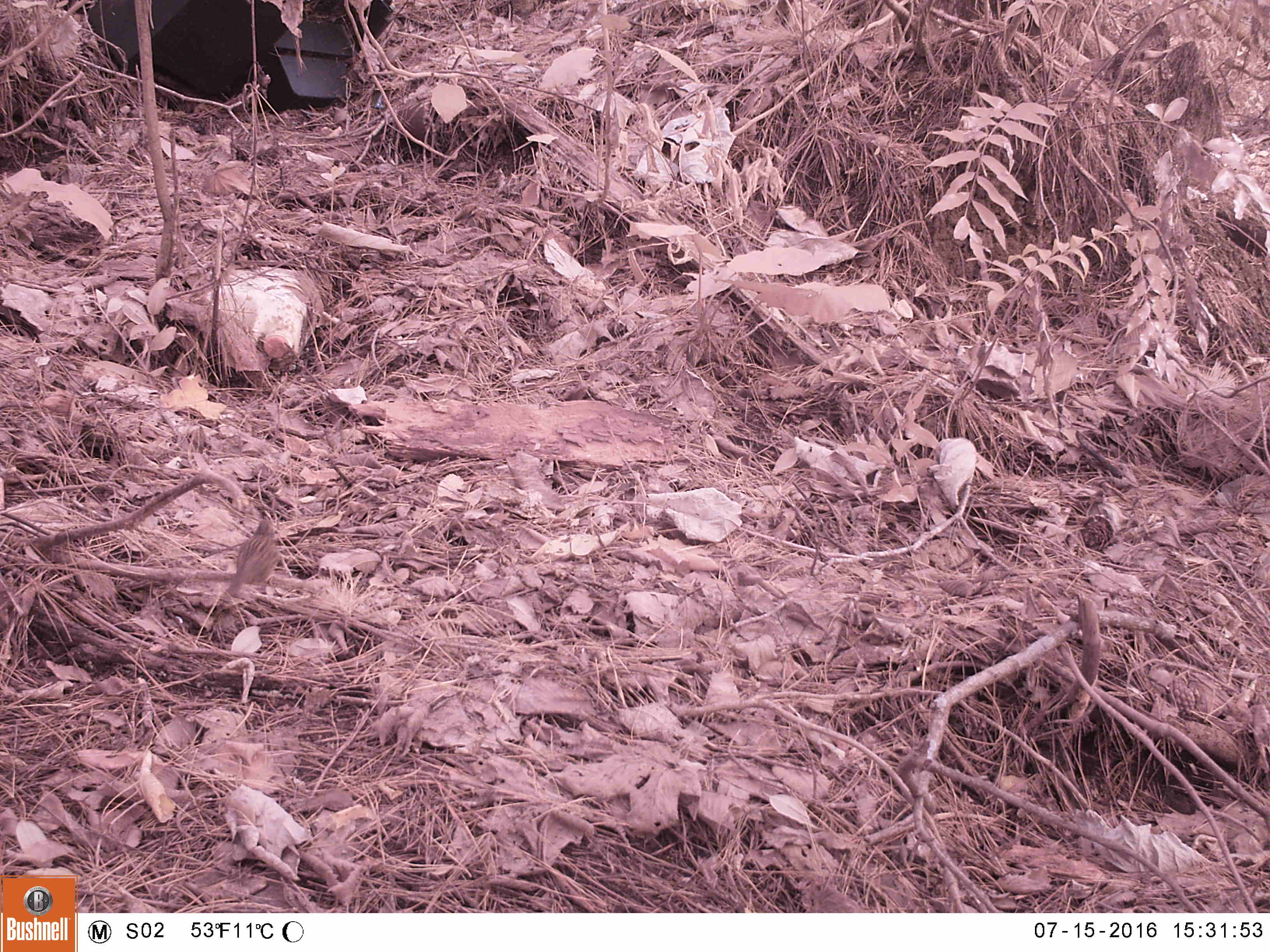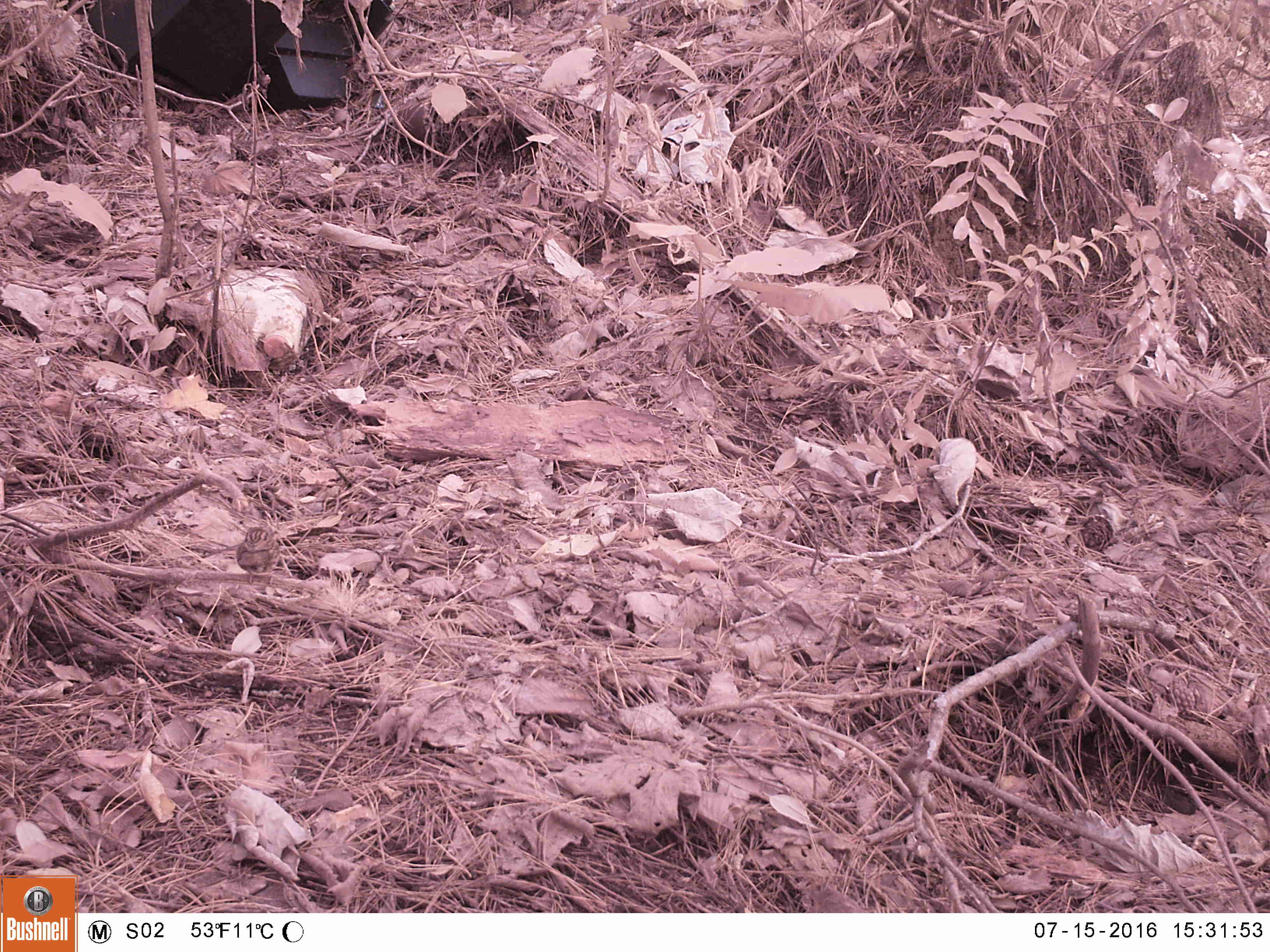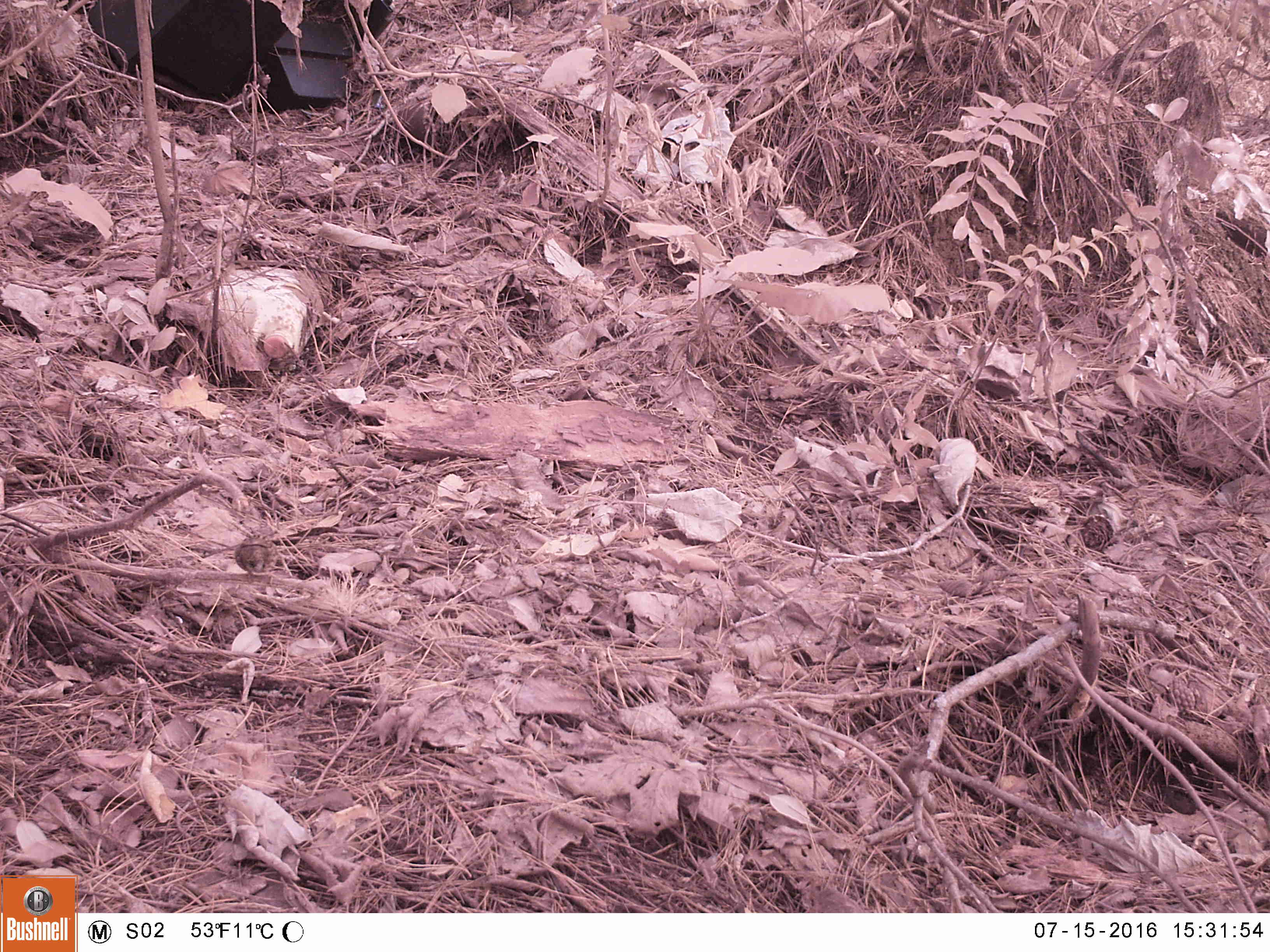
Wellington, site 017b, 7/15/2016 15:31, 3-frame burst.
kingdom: Animalia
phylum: Chordata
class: Aves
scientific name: Aves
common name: bird